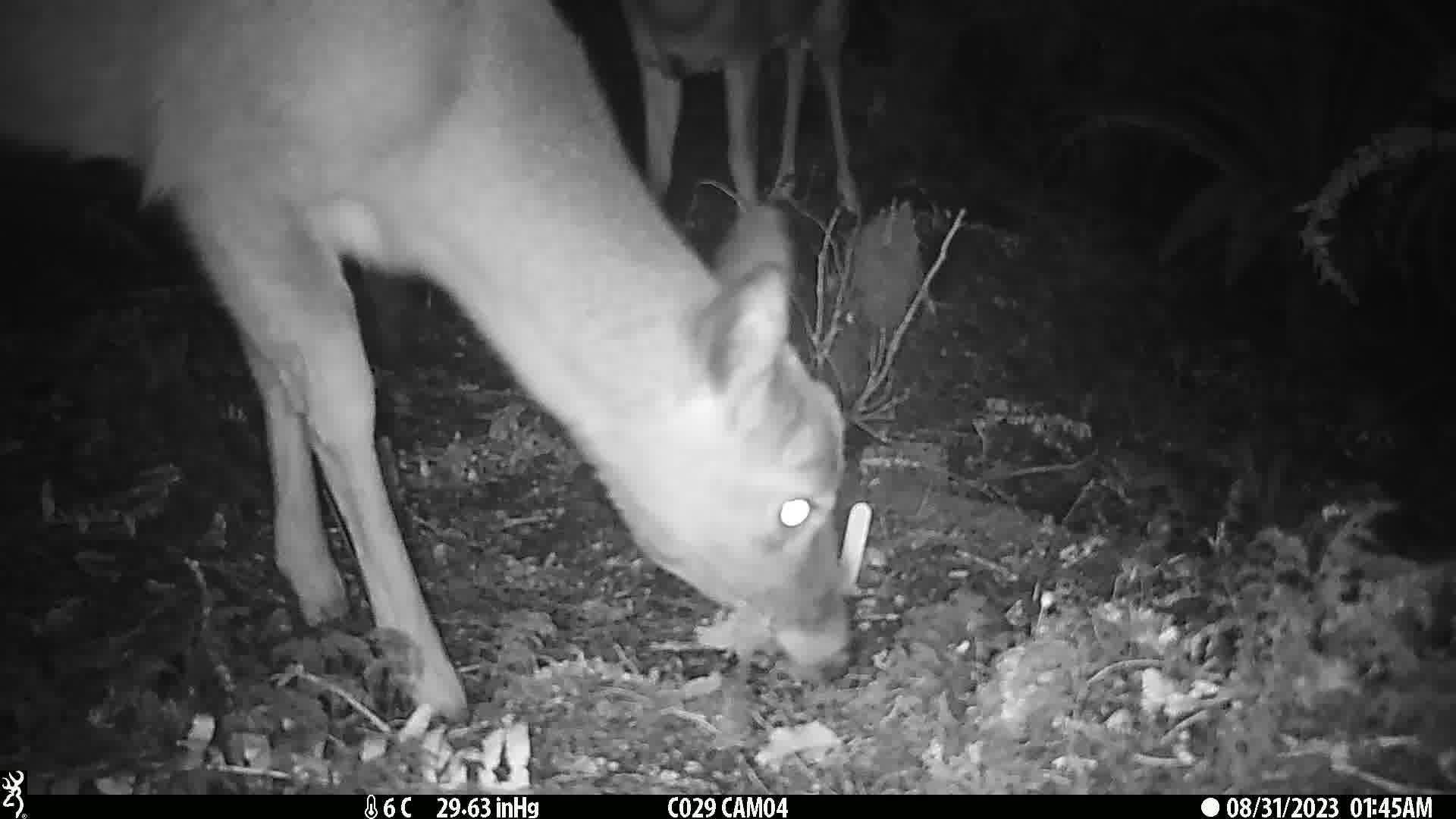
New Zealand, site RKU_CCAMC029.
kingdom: Animalia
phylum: Chordata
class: Mammalia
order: Artiodactyla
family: Cervidae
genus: Odocoileus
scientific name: Odocoileus virginianus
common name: white-tailed deer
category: white tailed deer